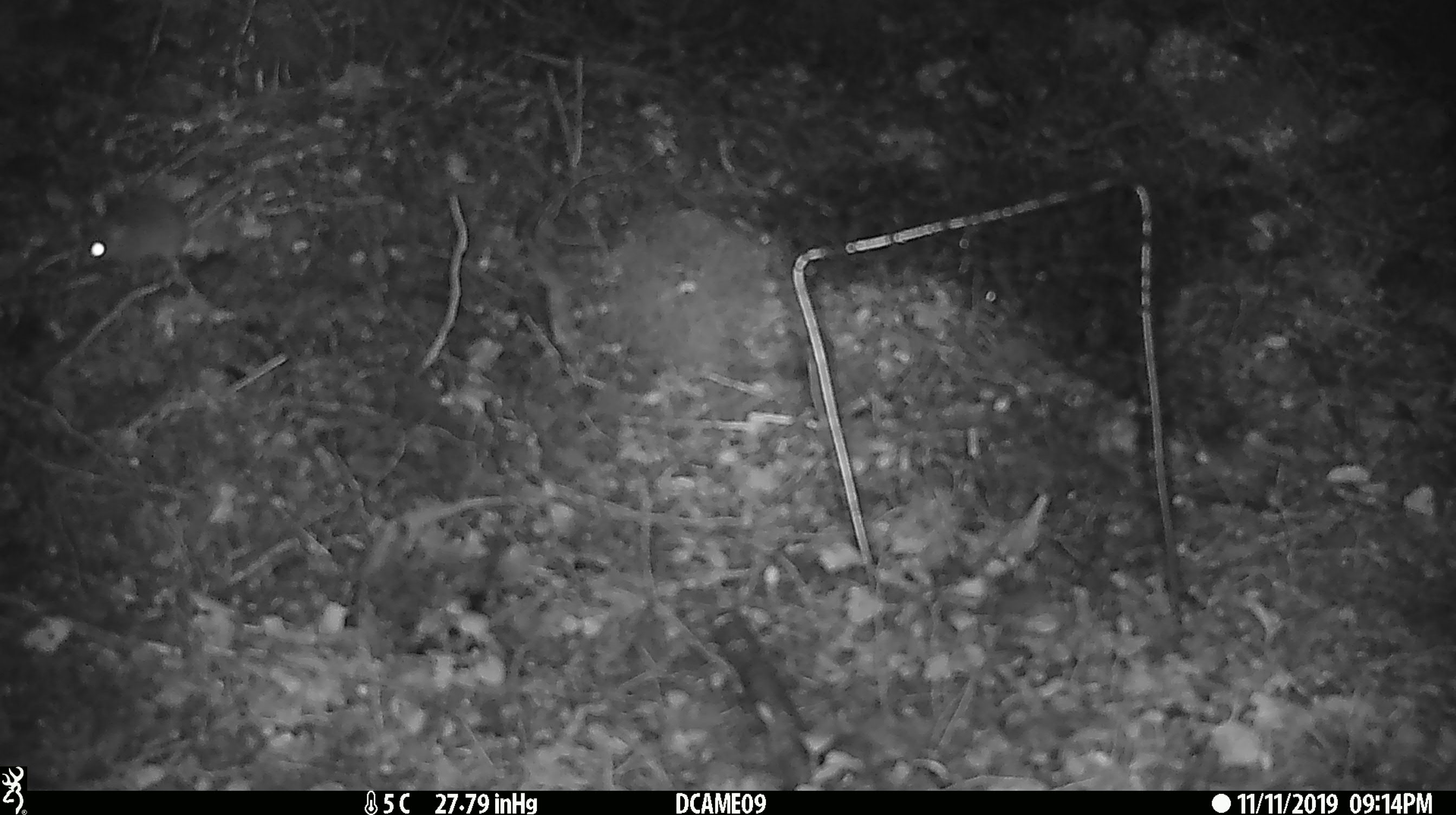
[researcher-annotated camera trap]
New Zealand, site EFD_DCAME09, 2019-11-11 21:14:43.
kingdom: Animalia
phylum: Chordata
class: Mammalia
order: Rodentia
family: Muridae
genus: Mus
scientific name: Mus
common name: mouse